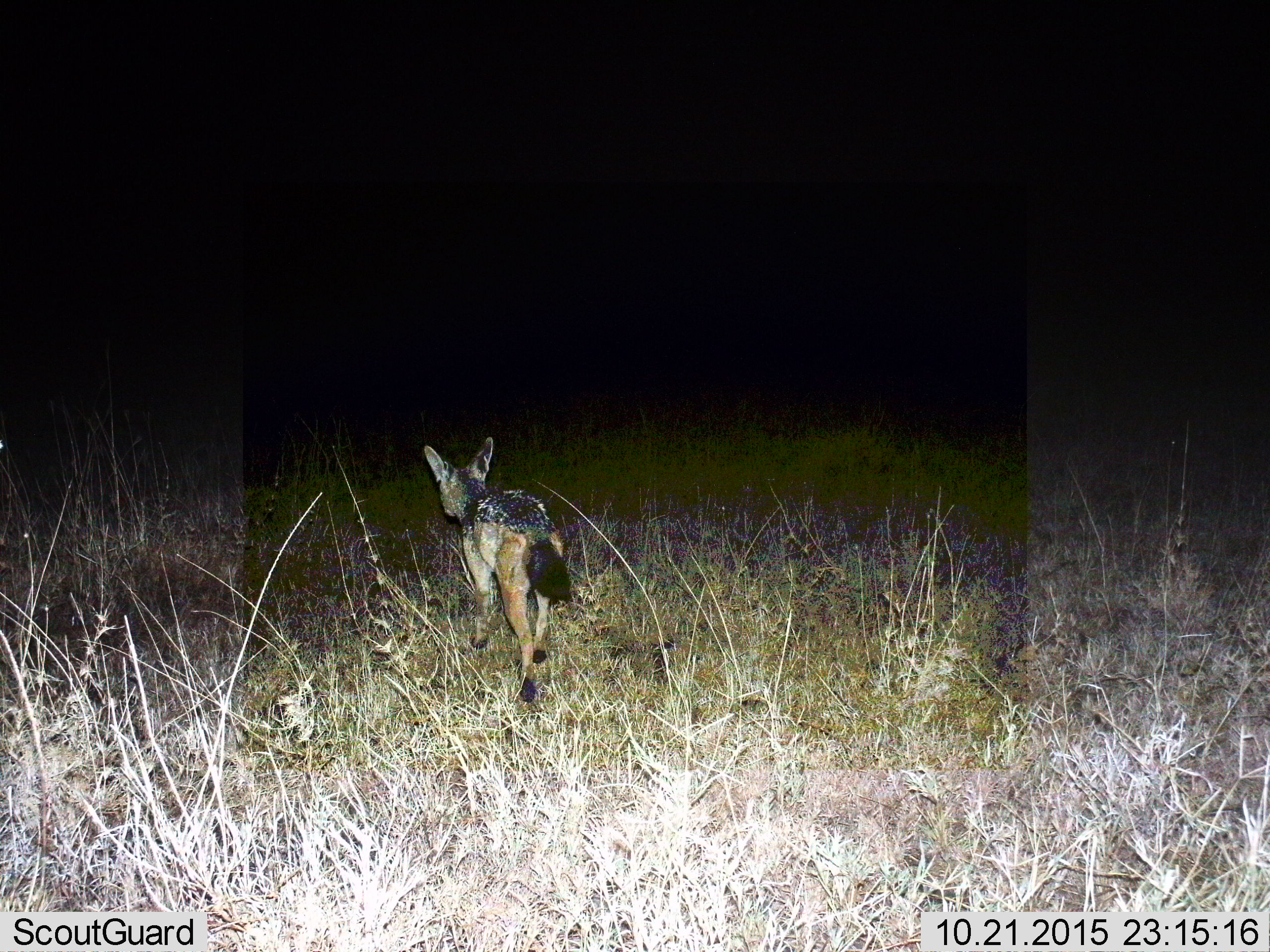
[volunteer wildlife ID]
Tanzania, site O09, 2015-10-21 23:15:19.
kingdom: Animalia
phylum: Chordata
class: Mammalia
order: Carnivora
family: Canidae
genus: Lupulella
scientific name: Lupulella mesomelas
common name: black-backed jackal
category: jackal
Jackal (black-backed jackal) (Lupulella mesomelas), count 1. Behavior (volunteer vote fractions): standing 0%, resting 0%, moving 100%, interacting 0%. Young present (vote fraction): 14%. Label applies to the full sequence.